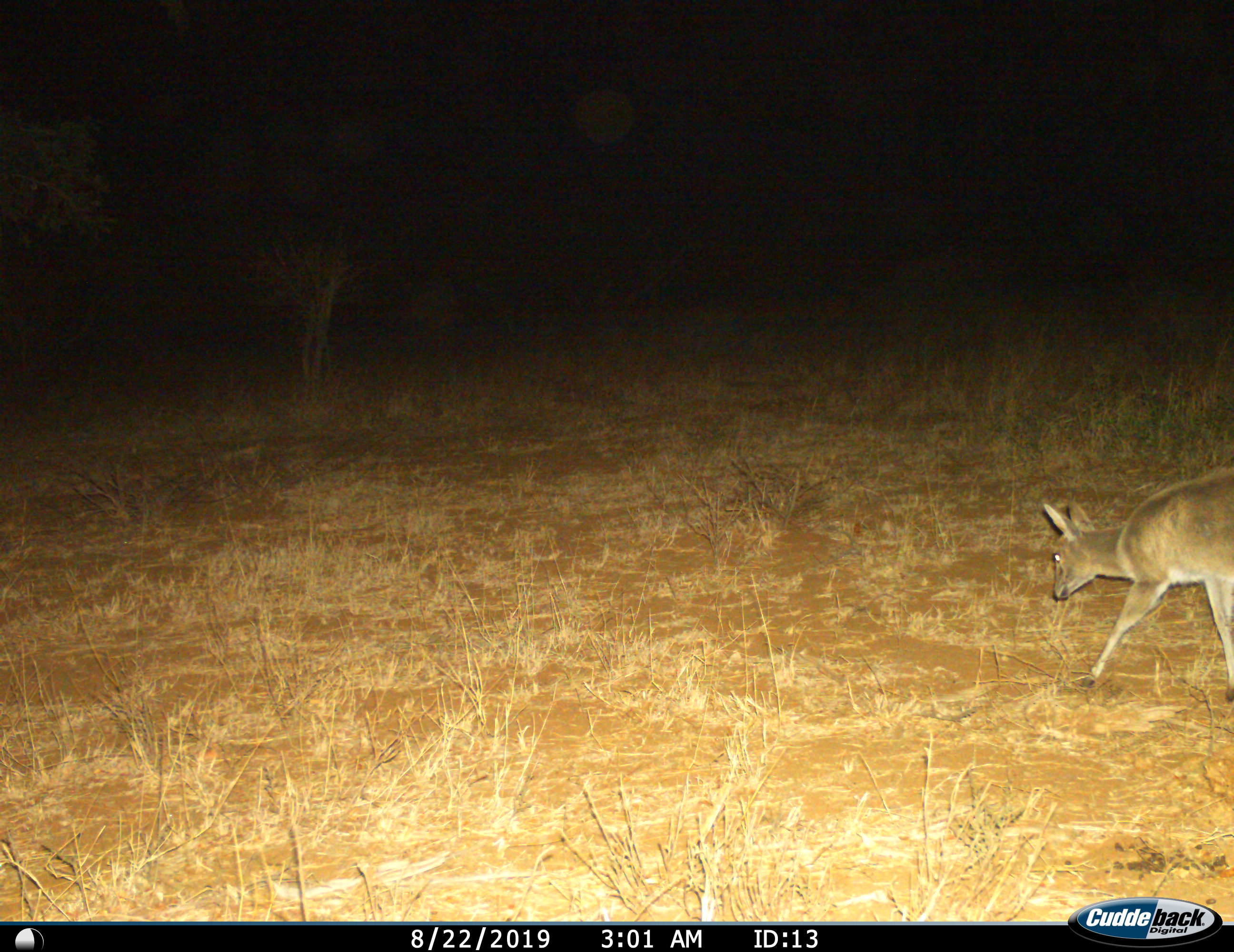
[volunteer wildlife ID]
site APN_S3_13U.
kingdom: Animalia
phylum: Chordata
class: Mammalia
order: Artiodactyla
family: Bovidae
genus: Sylvicapra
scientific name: Sylvicapra grimmia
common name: common duiker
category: duikercommongrey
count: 1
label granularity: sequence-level